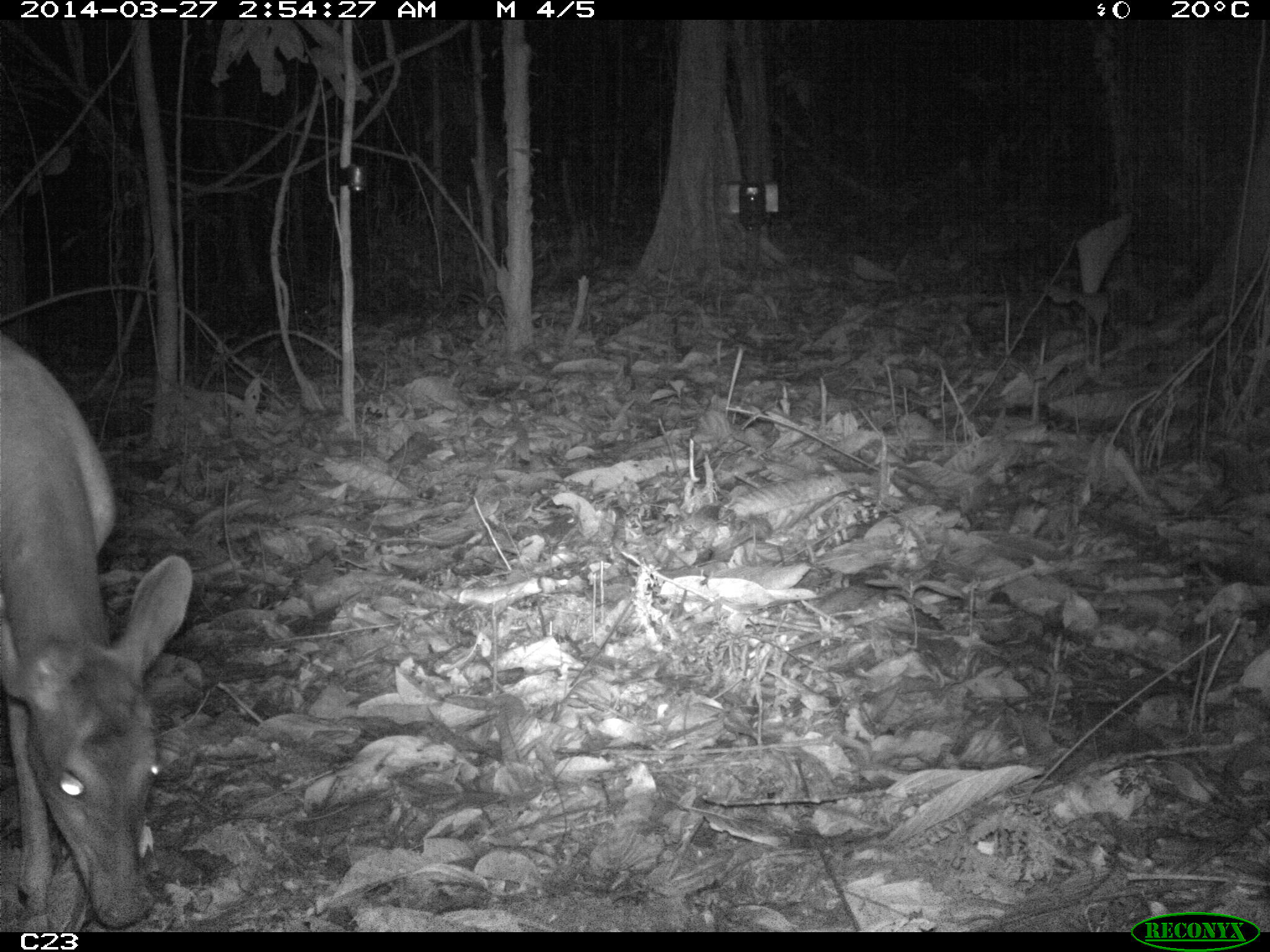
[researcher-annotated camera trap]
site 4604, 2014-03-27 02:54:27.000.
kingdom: Animalia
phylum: Chordata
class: Mammalia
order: Artiodactyla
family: Cervidae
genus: Mazama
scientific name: Mazama americana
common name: red brocket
Mazama americana (red brocket), count 1, age adult, sex female.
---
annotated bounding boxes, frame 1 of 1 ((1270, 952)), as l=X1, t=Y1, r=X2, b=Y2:
mazama americana: l=0, t=334, r=195, b=930